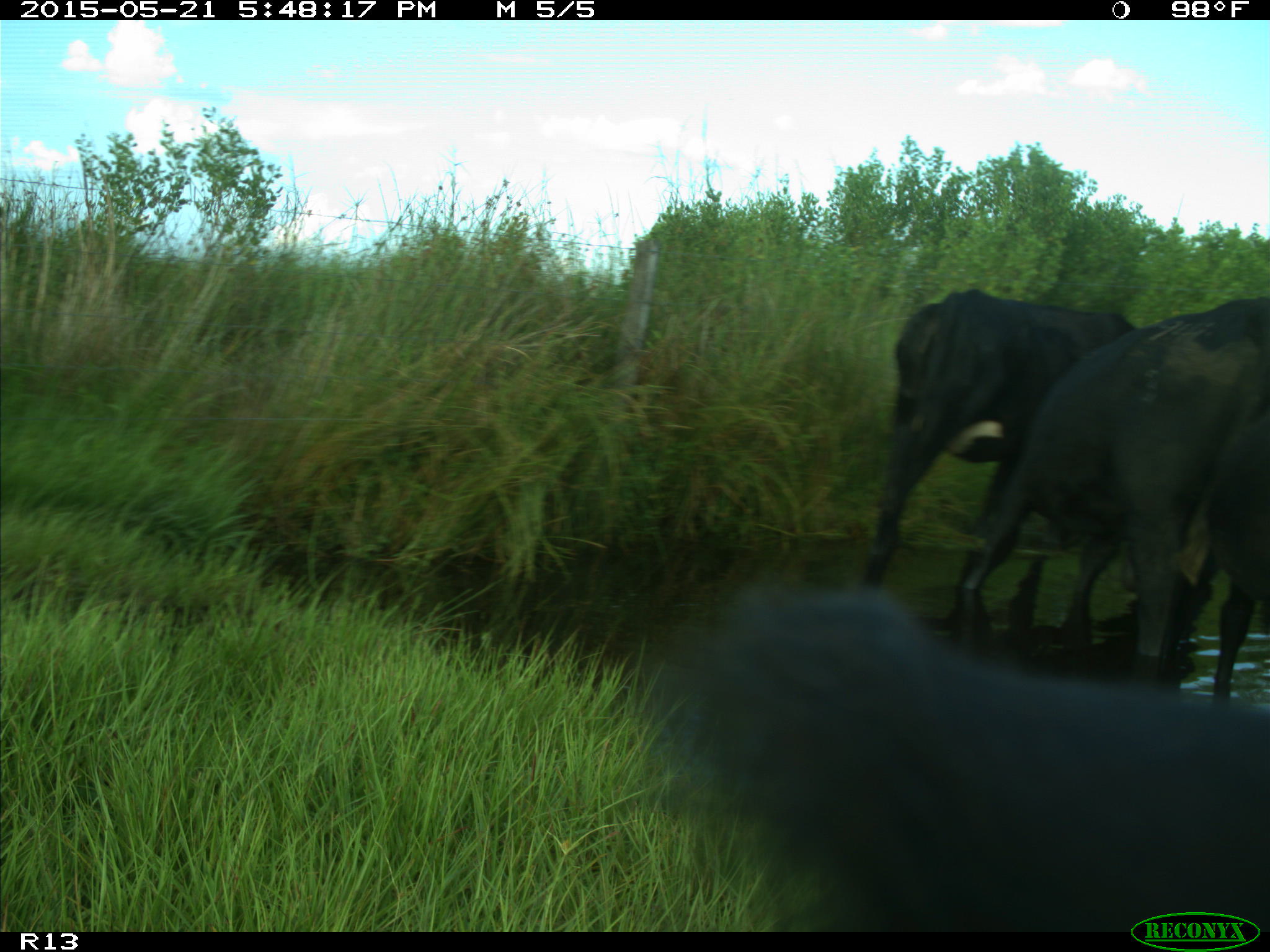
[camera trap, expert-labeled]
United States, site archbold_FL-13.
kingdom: Animalia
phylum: Chordata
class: Mammalia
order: Artiodactyla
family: Bovidae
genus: Bos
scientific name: Bos taurus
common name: domestic cow